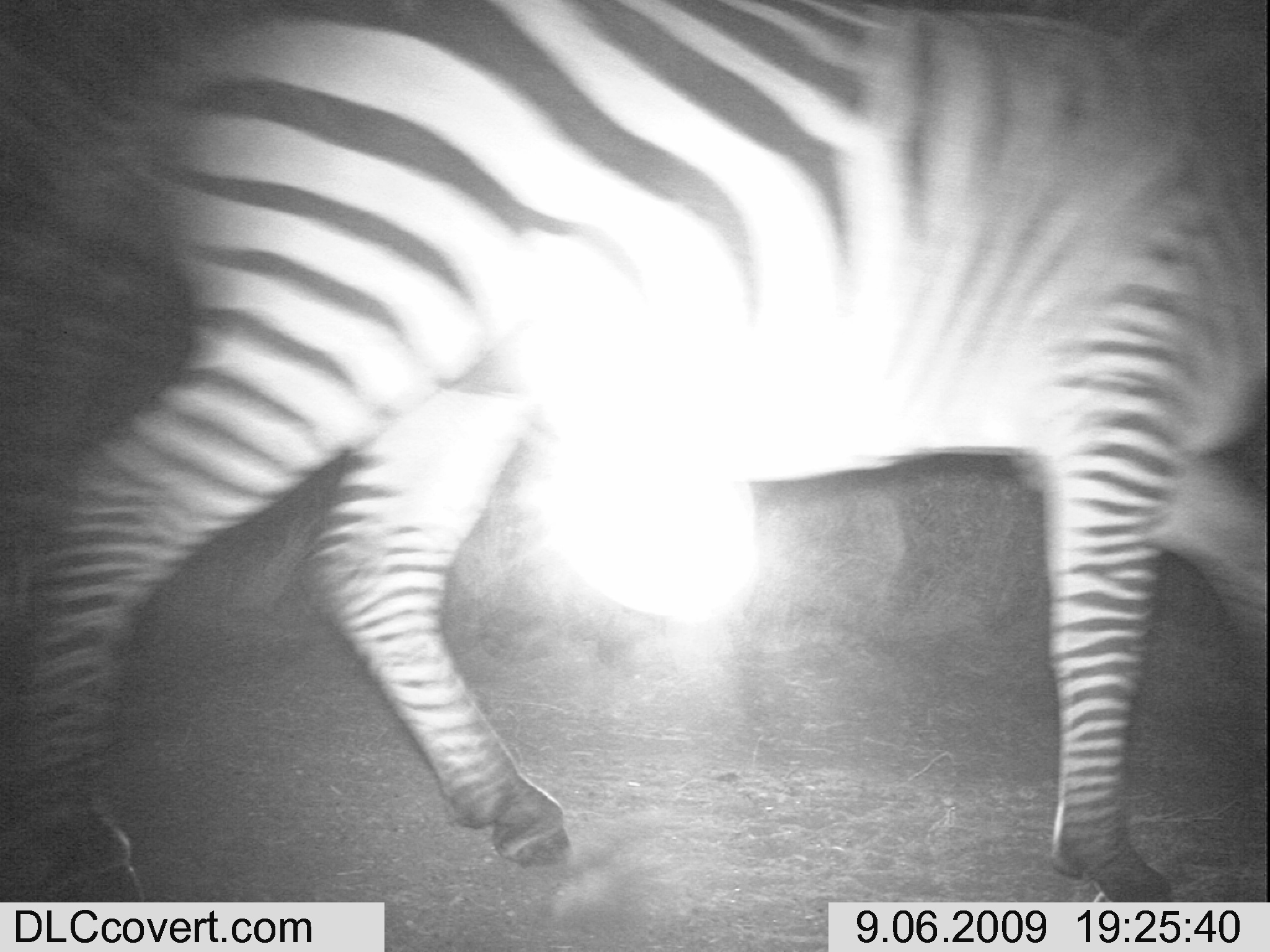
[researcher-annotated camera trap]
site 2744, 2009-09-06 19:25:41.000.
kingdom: Animalia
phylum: Chordata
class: Mammalia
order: Perissodactyla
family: Equidae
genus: Equus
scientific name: Equus quagga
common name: plains zebra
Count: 1.